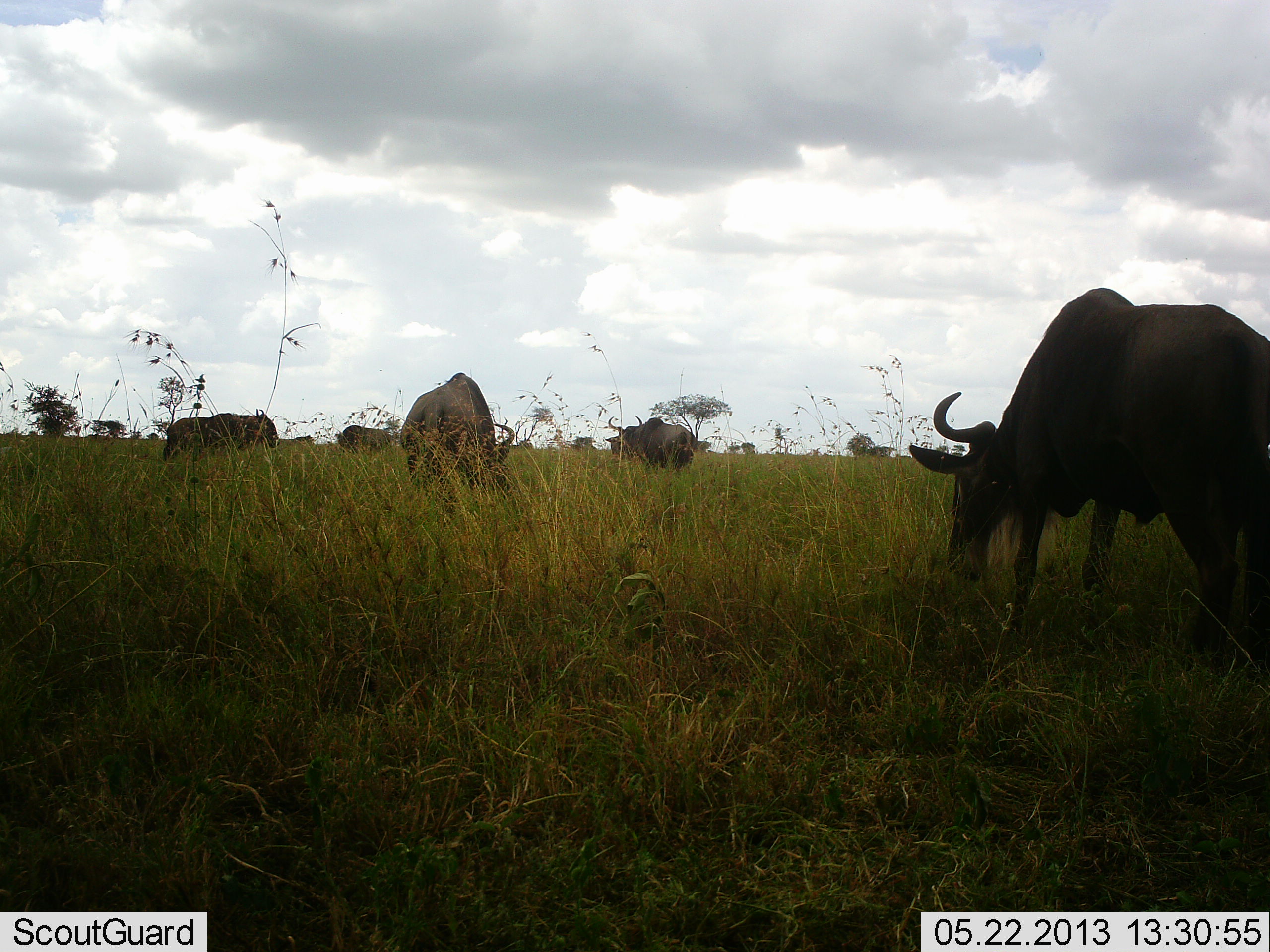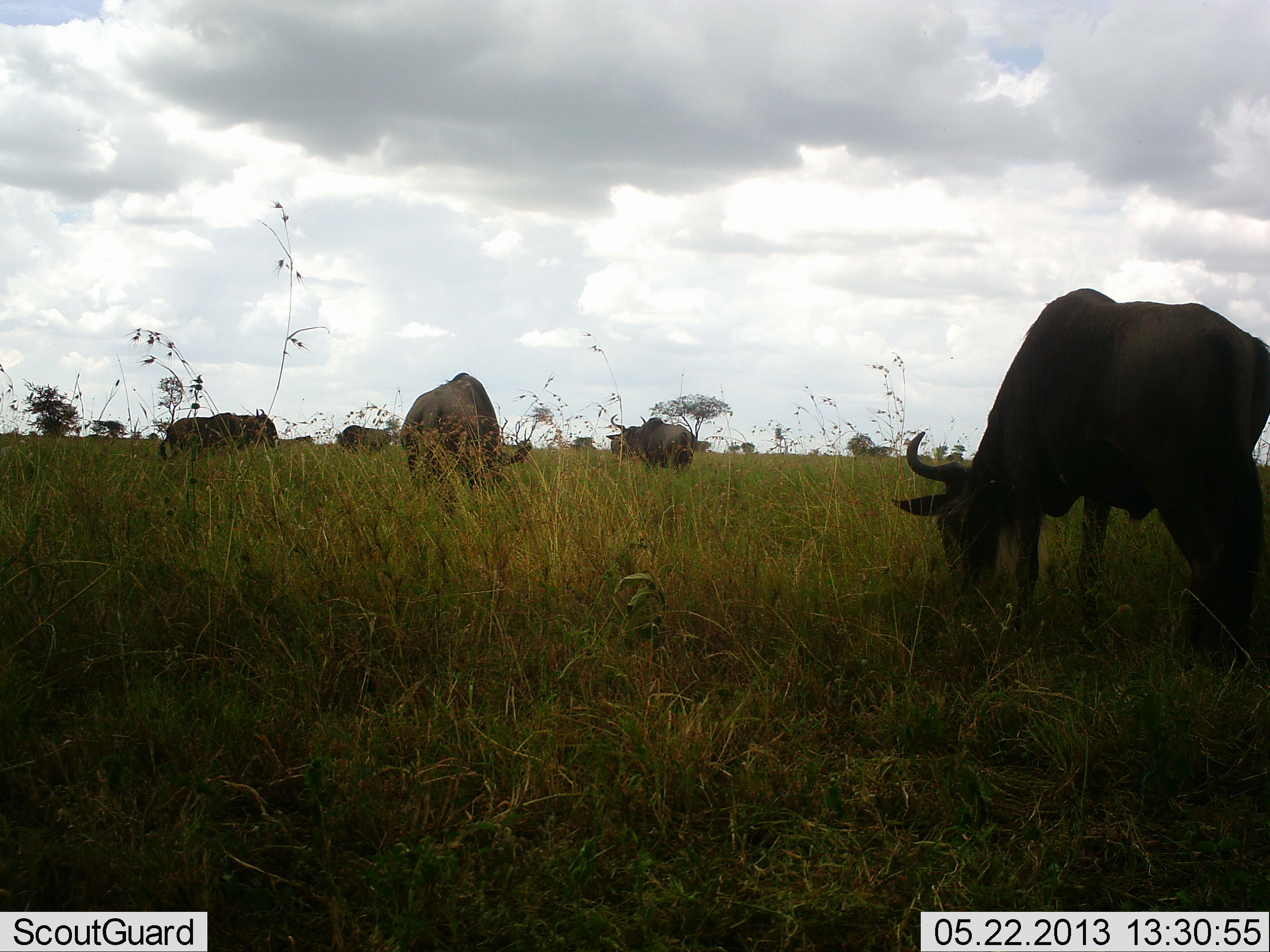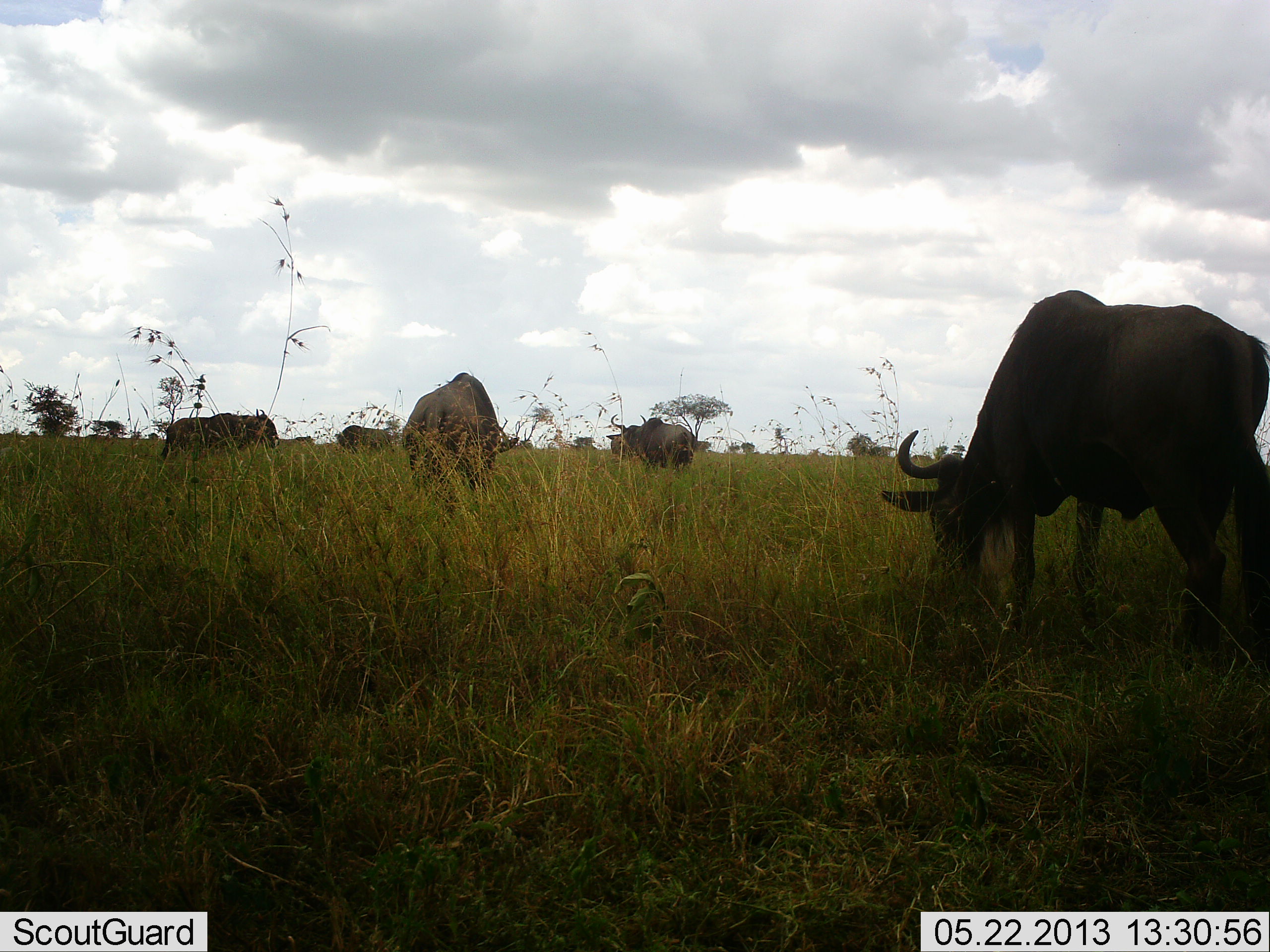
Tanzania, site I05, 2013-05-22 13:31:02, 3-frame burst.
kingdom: Animalia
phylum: Chordata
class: Mammalia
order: Artiodactyla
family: Bovidae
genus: Connochaetes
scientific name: Connochaetes taurinus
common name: blue wildebeest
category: wildebeest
Wildebeest (blue wildebeest) (Connochaetes taurinus), count 6. Behavior (volunteer vote fractions): standing 40%, resting 0%, moving 0%, interacting 0%. Young present (vote fraction): 0%. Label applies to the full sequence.